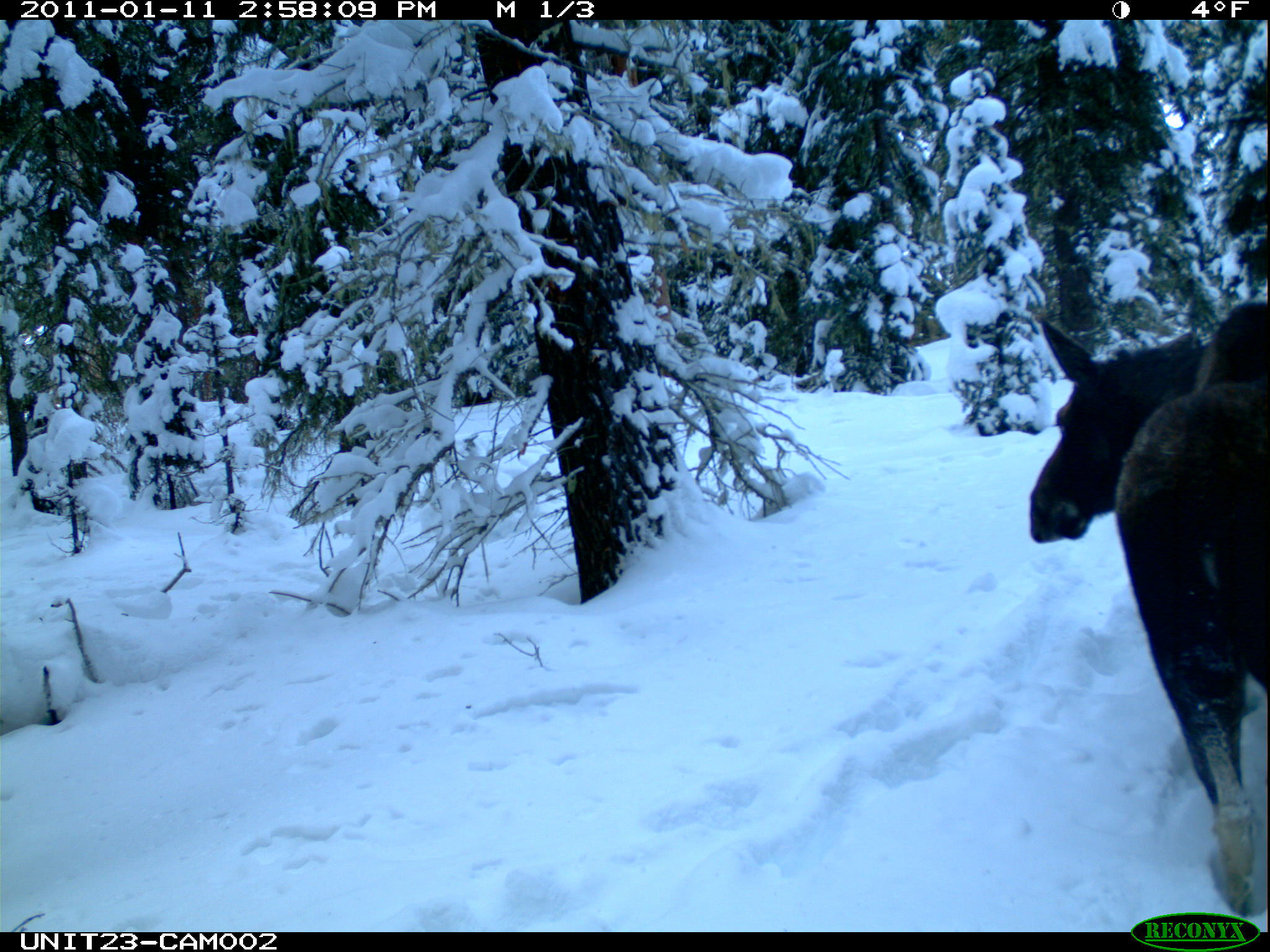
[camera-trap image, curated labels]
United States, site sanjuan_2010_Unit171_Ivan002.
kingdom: Animalia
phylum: Chordata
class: Mammalia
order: Artiodactyla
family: Cervidae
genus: Alces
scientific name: Alces alces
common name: moose